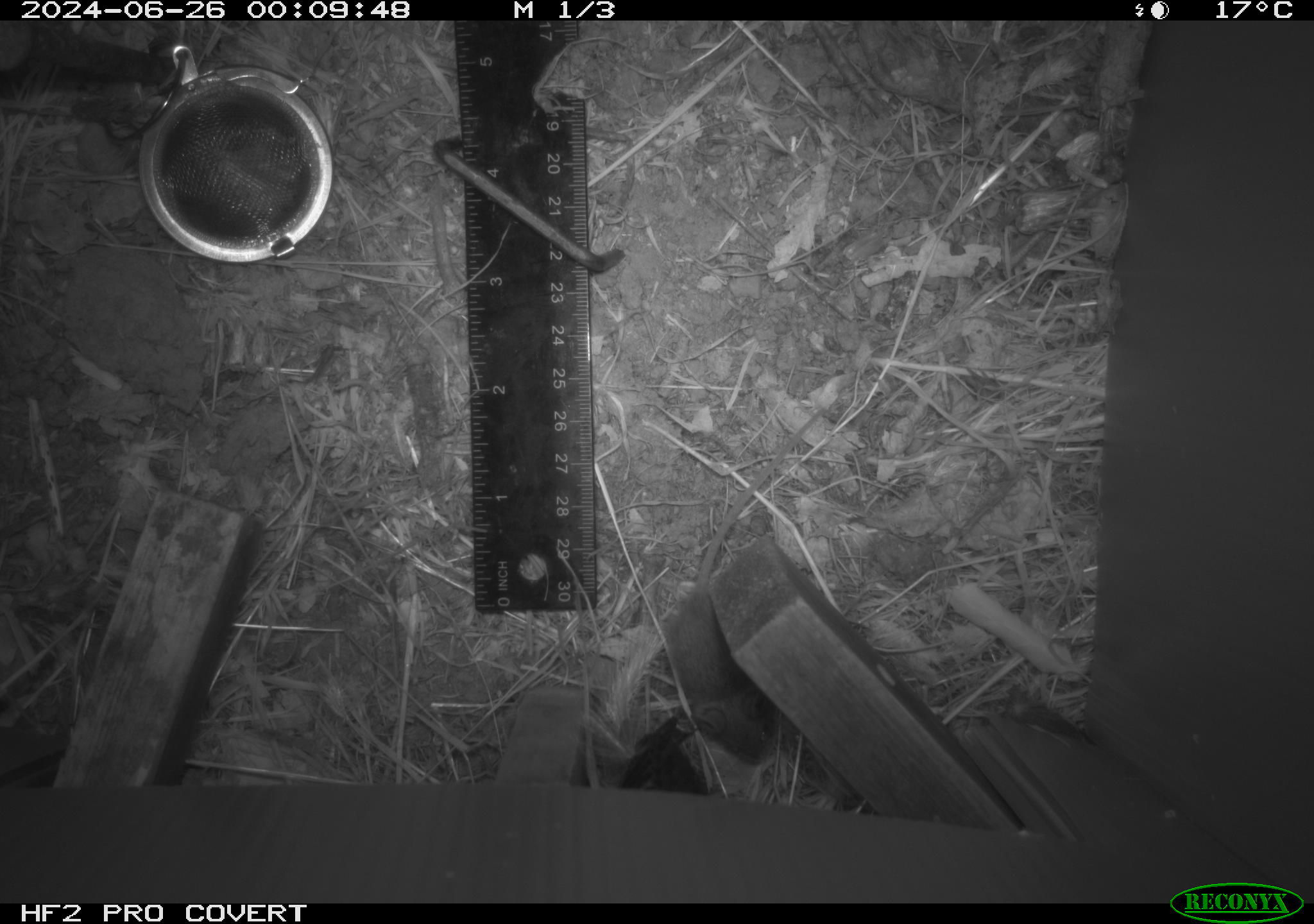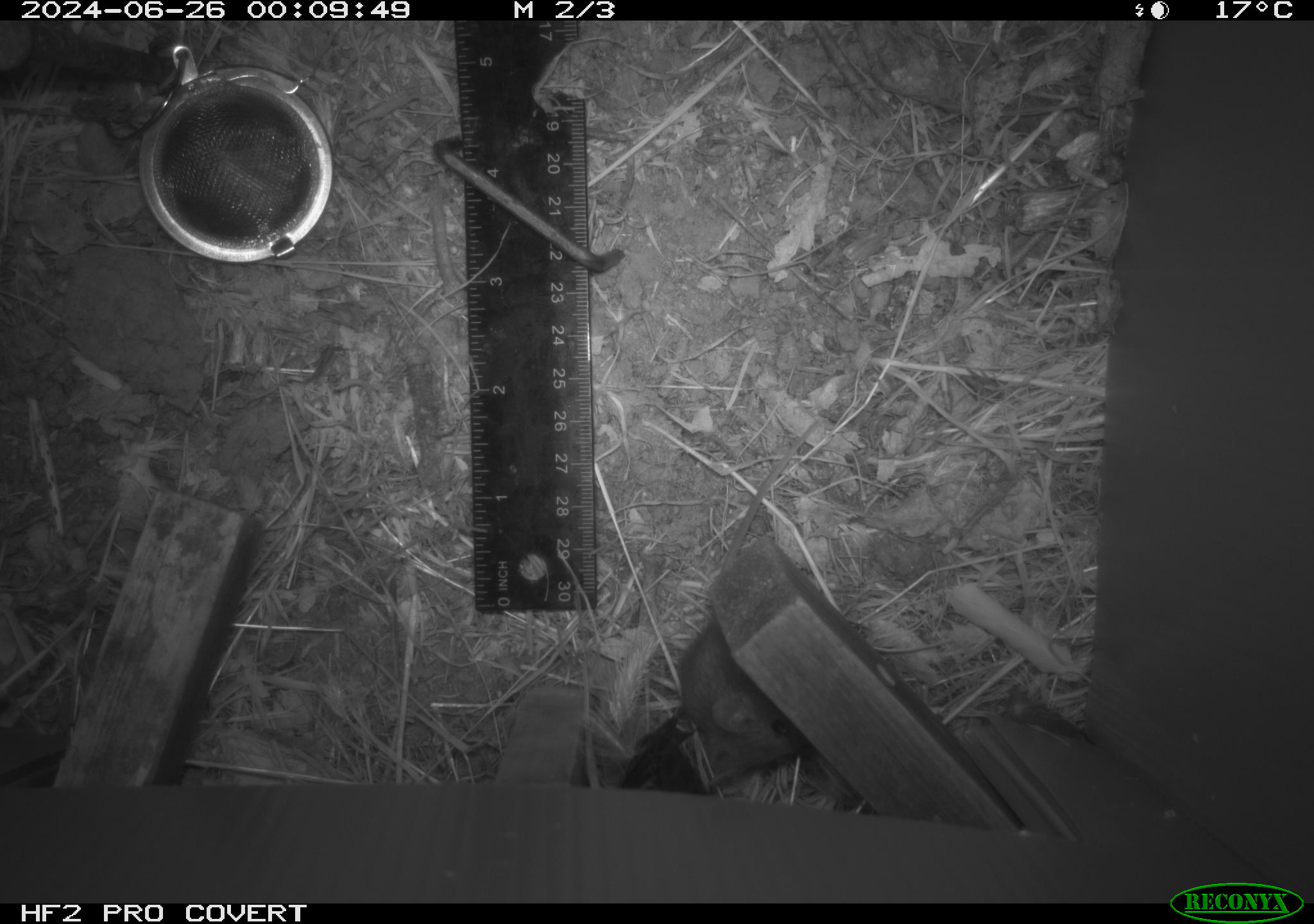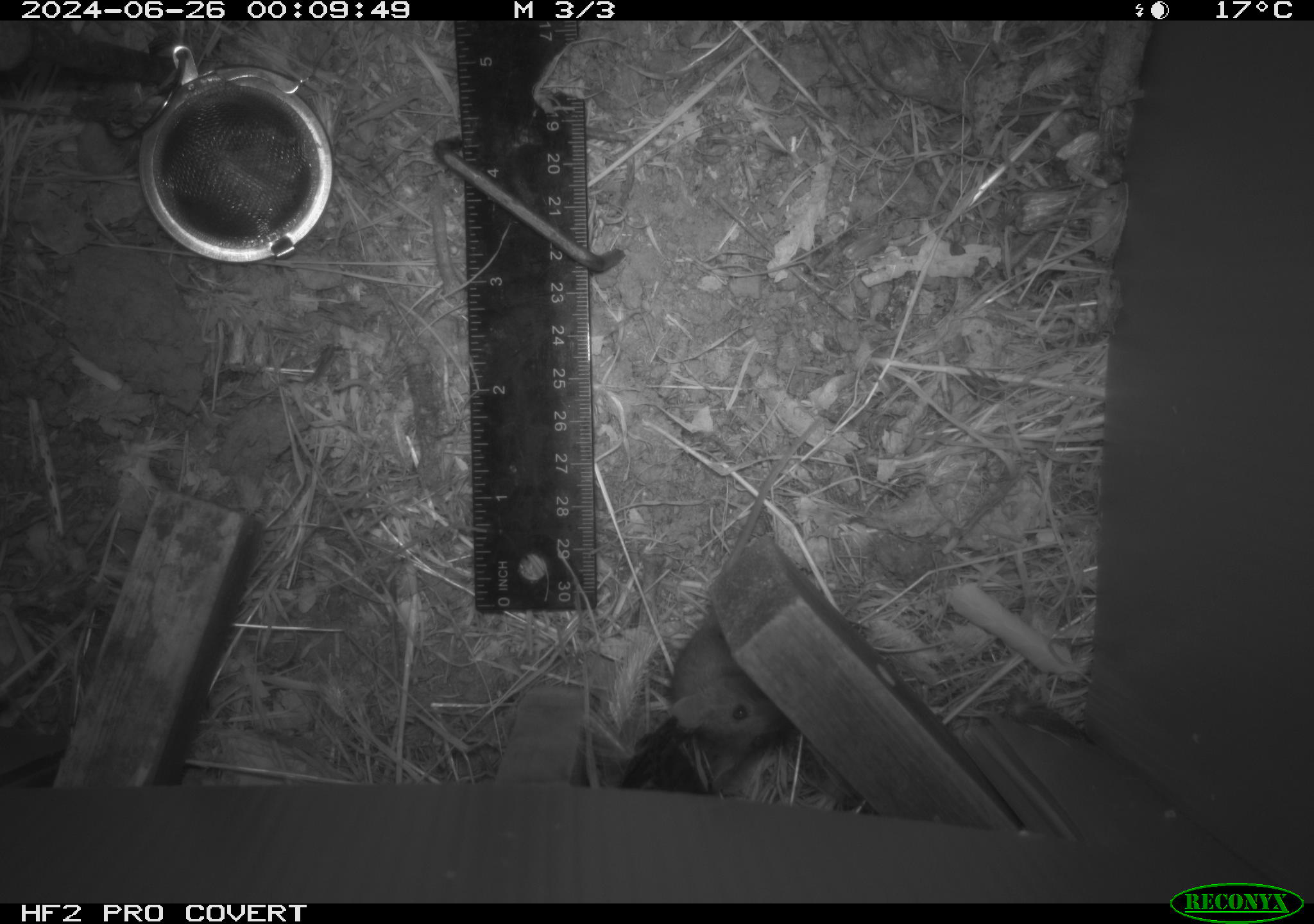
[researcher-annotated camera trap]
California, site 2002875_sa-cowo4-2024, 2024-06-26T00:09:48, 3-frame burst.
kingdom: Animalia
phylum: Chordata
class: Mammalia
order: Rodentia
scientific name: Rodentia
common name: mouse species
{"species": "mouse species (Rodentia)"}